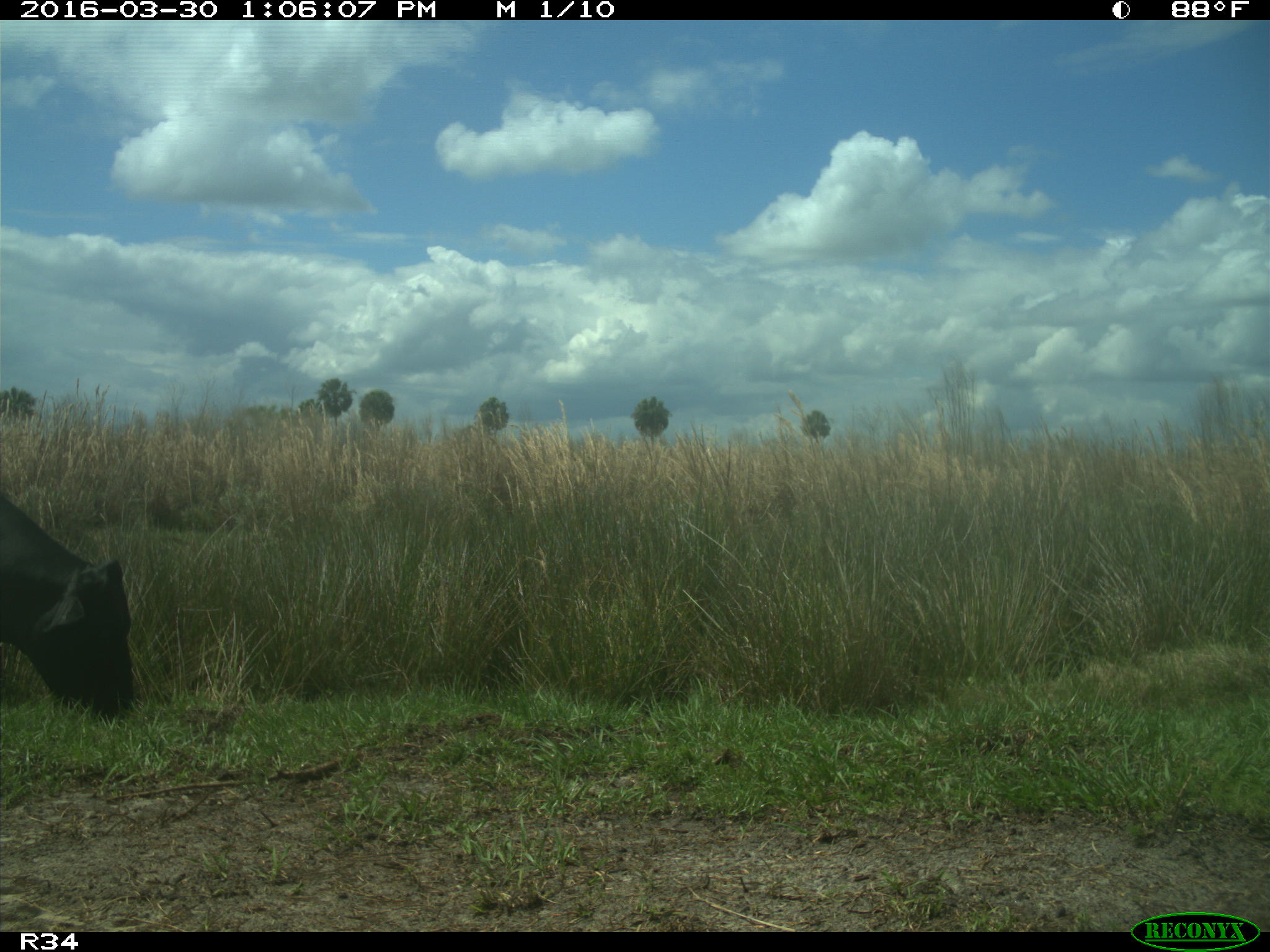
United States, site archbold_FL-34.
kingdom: Animalia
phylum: Chordata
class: Mammalia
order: Artiodactyla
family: Bovidae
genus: Bos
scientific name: Bos taurus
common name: domestic cow